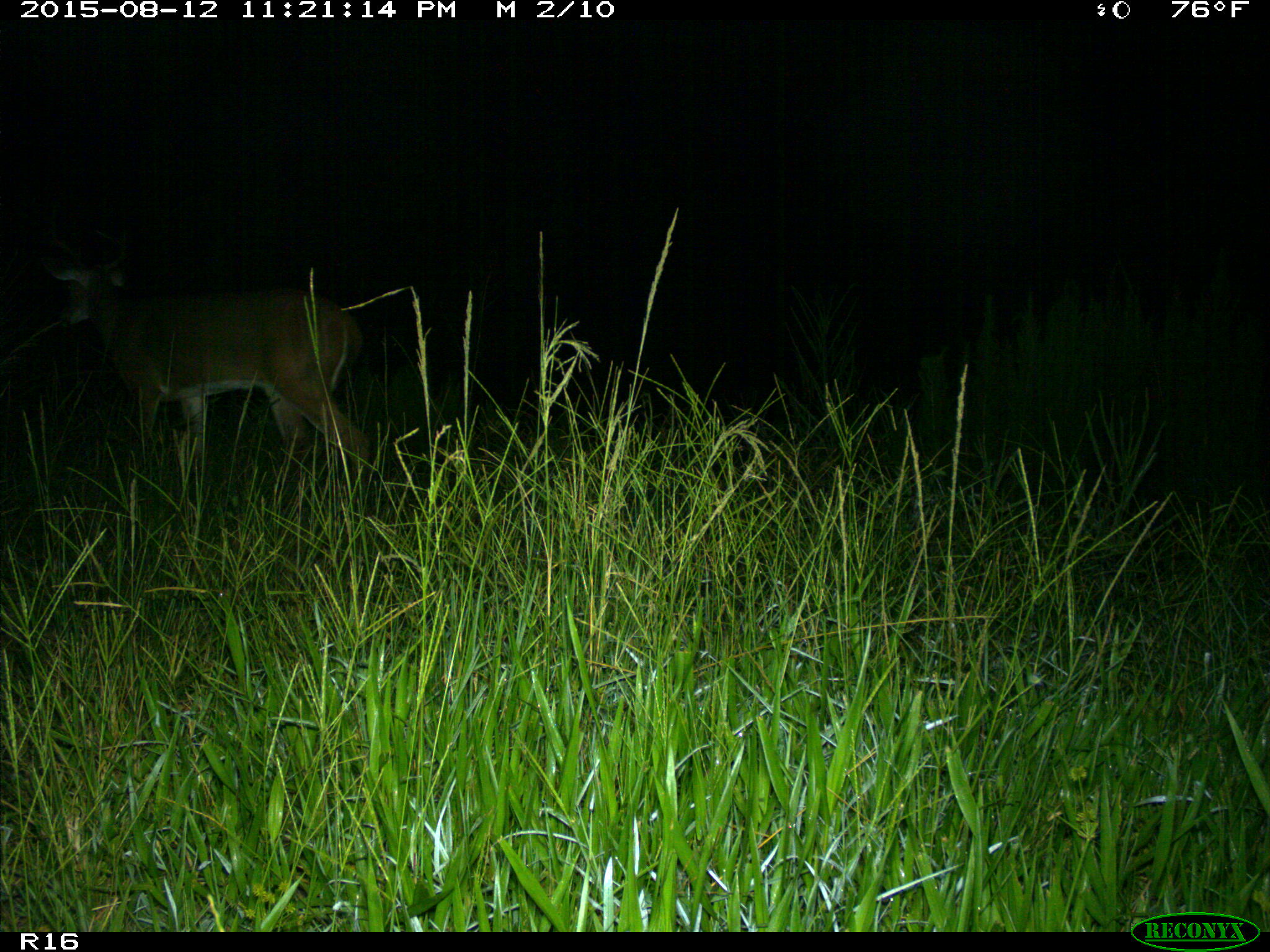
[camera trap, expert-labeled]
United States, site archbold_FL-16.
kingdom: Animalia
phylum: Chordata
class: Mammalia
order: Artiodactyla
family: Cervidae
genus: Odocoileus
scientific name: Odocoileus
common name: deer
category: unidentified deer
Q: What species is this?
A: Unidentified deer (deer) (Odocoileus).